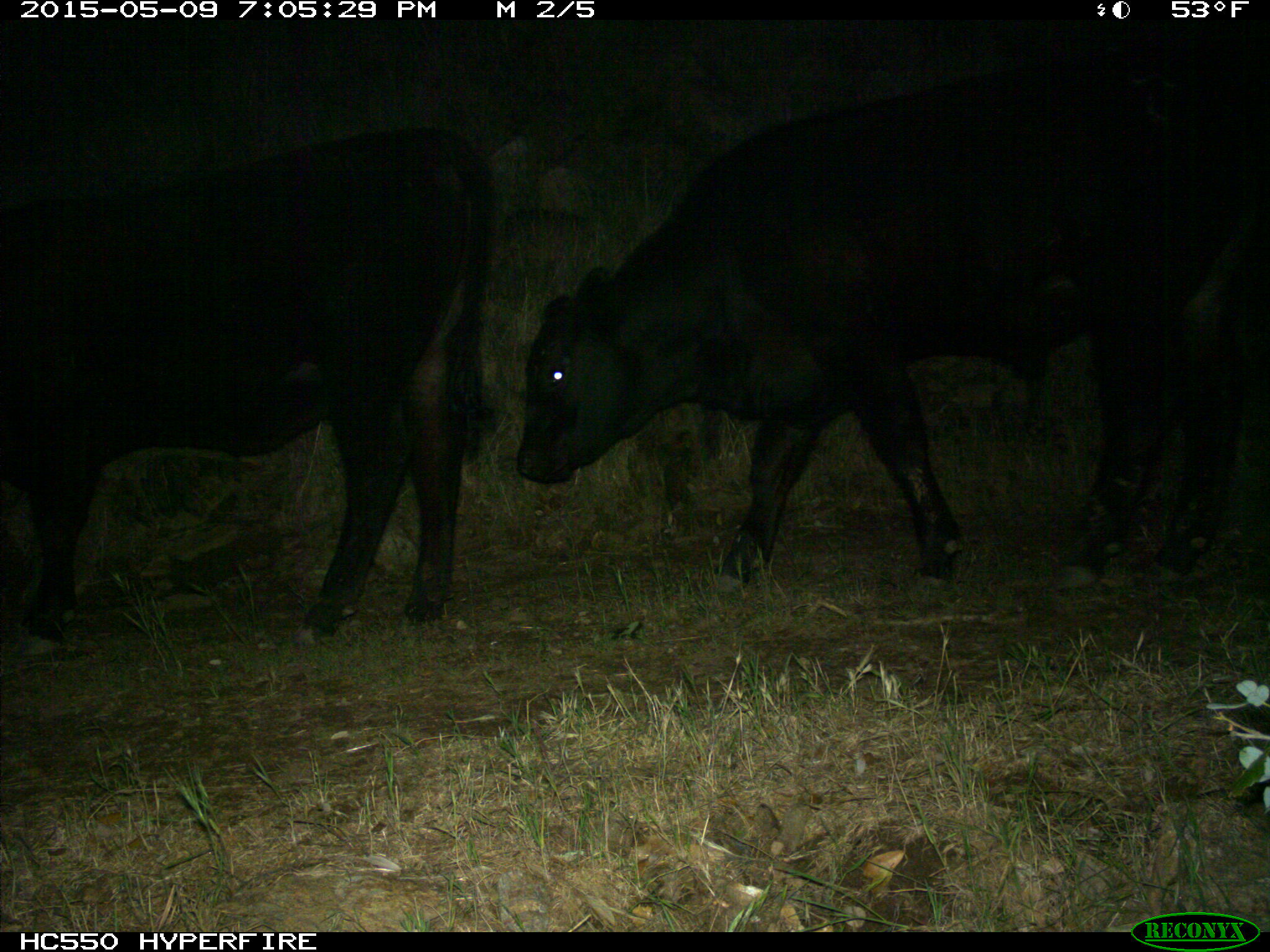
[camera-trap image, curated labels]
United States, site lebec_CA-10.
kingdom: Animalia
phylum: Chordata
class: Mammalia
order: Artiodactyla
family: Bovidae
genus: Bos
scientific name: Bos taurus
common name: domestic cow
Bos taurus (domestic cow).